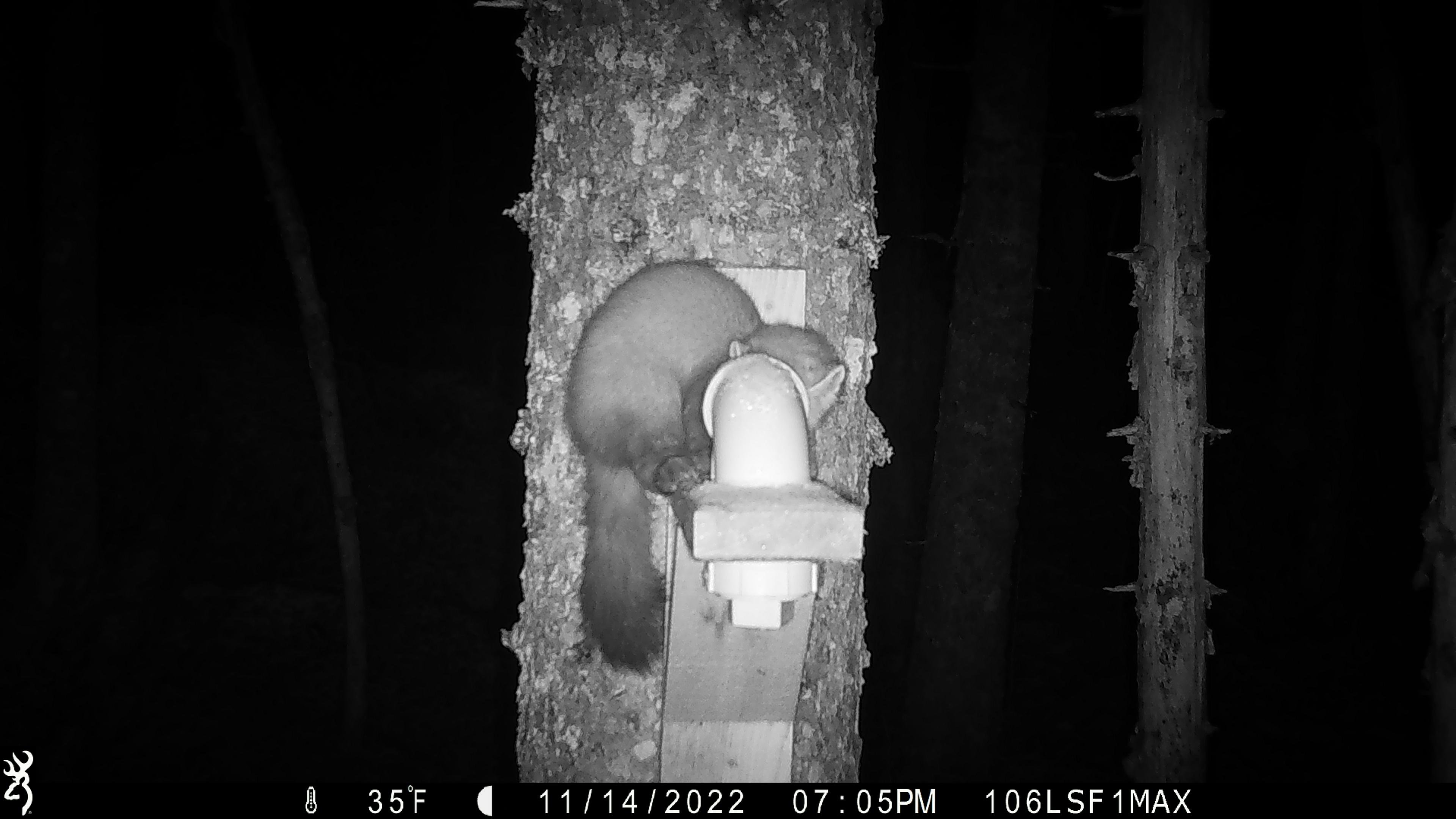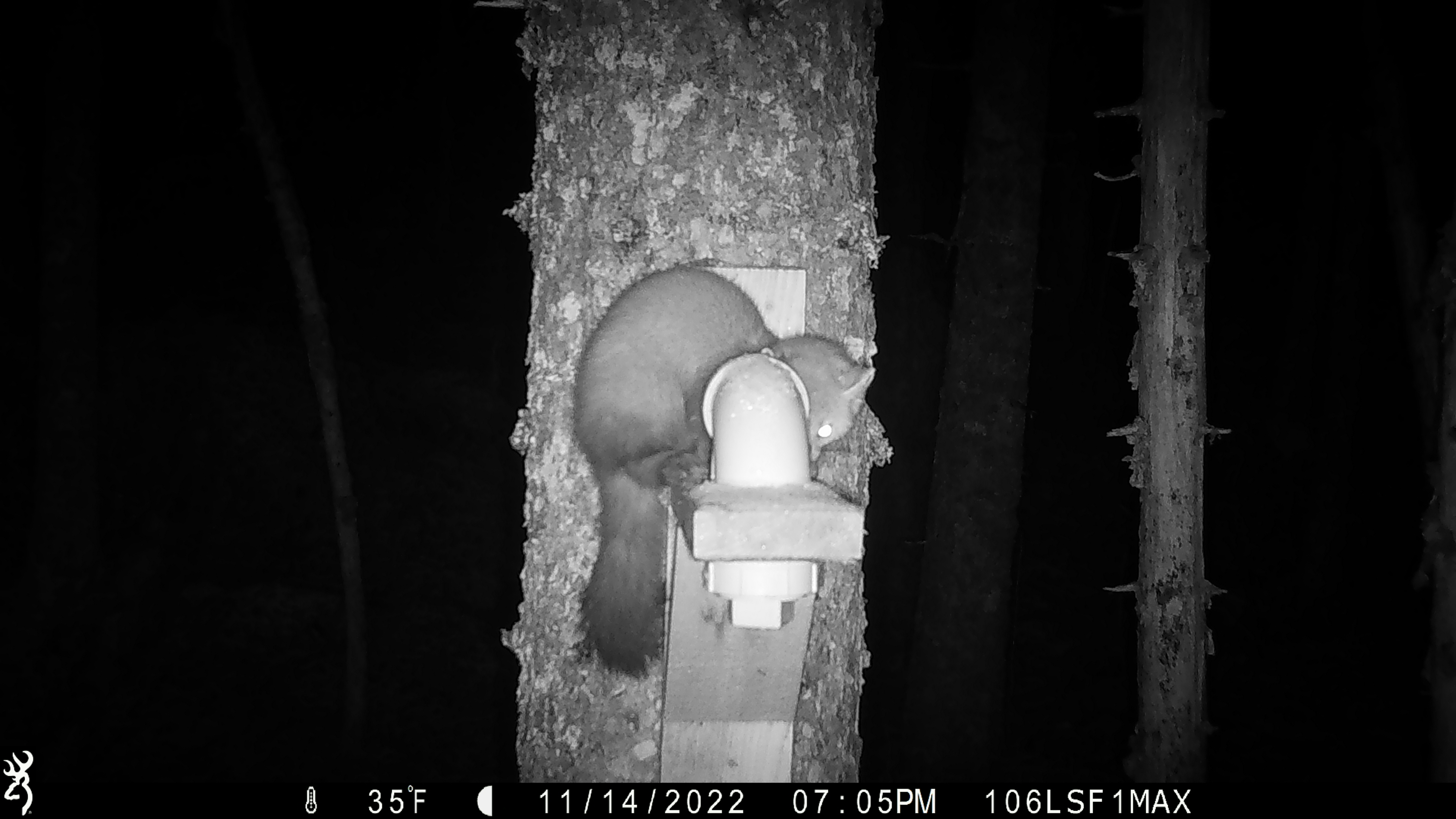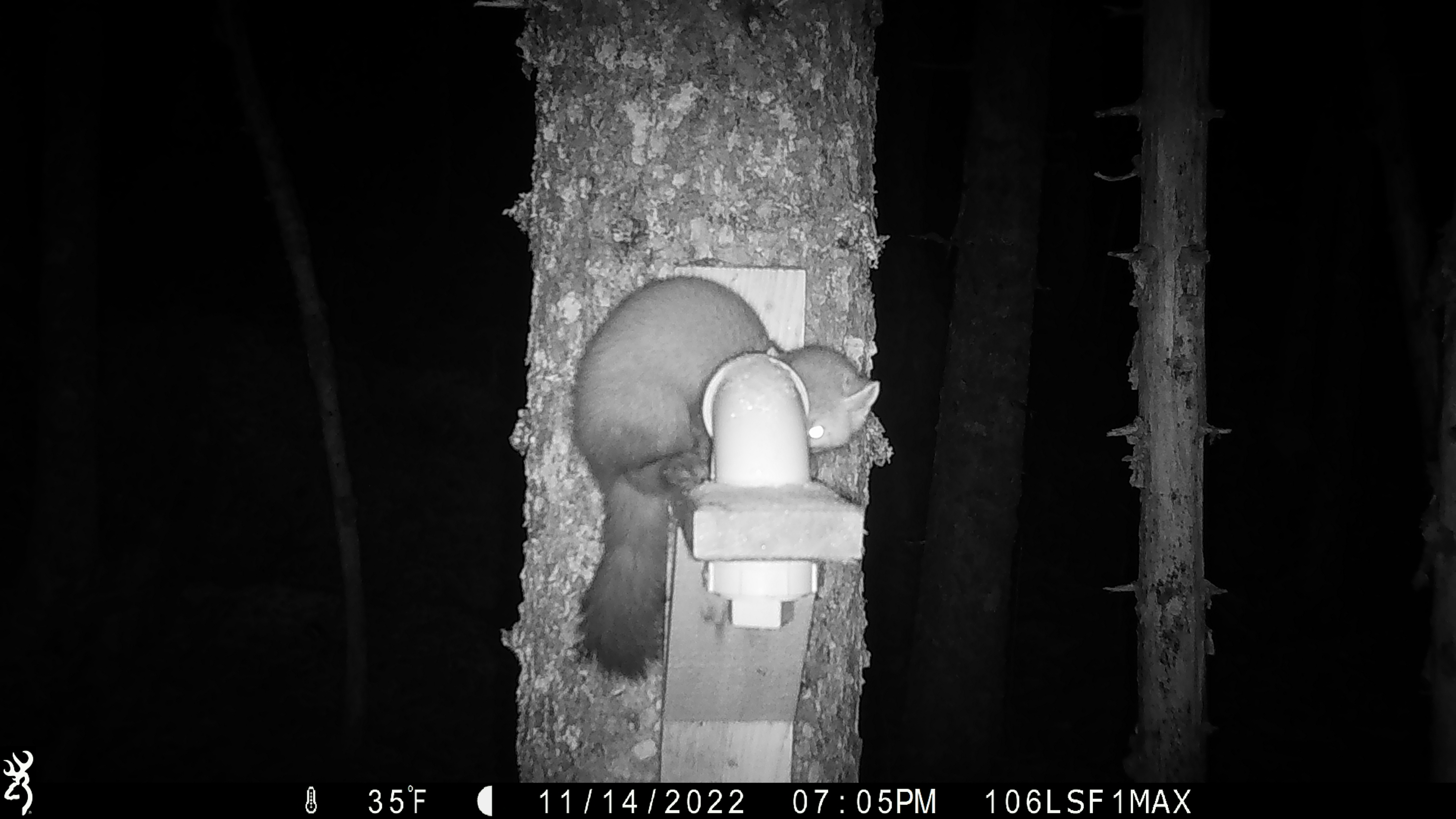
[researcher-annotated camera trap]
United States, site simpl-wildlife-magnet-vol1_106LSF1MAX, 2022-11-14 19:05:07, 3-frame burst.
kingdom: Animalia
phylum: Chordata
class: Mammalia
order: Carnivora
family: Mustelidae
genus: Martes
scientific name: Martes americana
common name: american marten